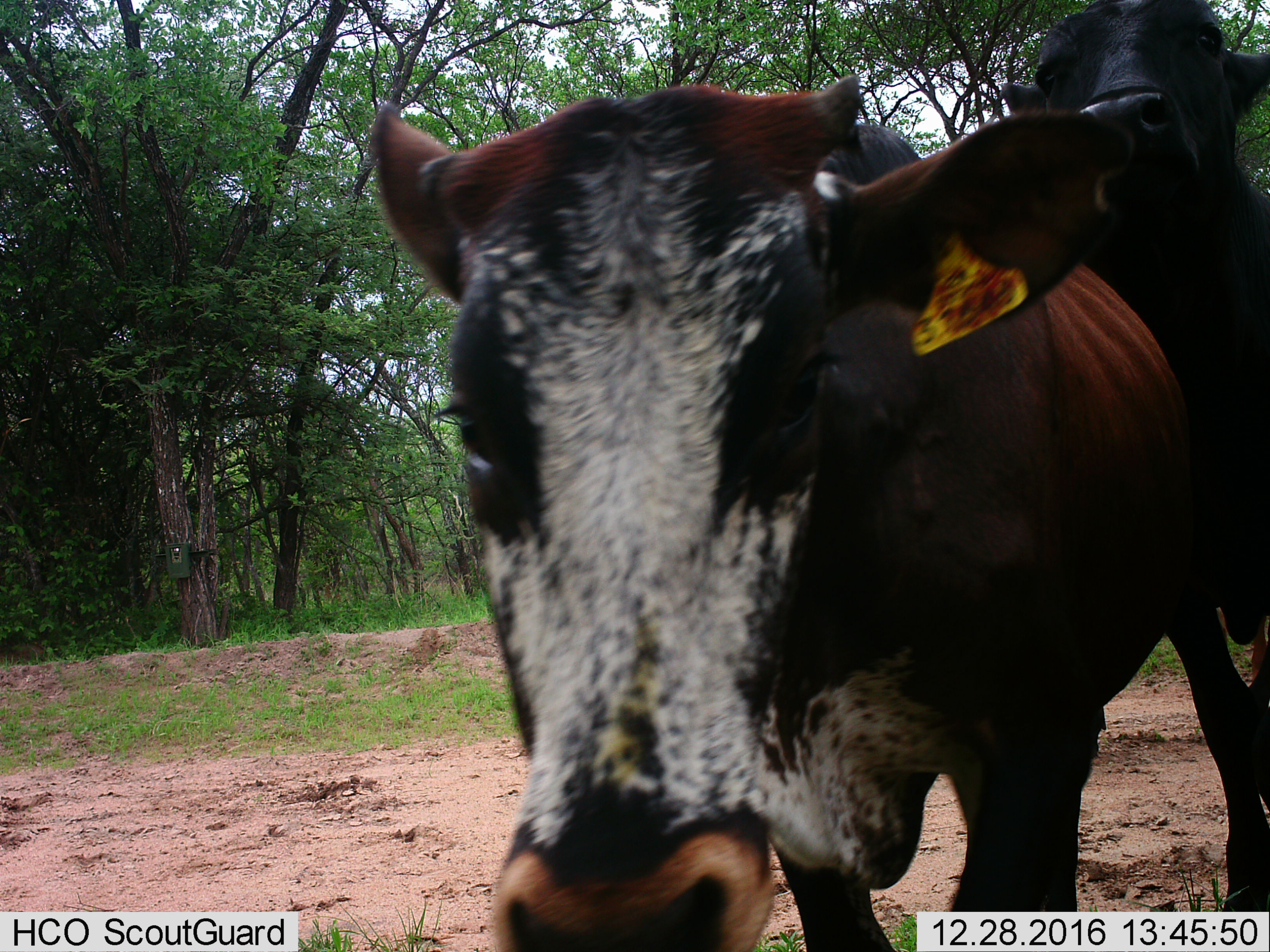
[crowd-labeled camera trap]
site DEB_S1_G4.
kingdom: Animalia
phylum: Chordata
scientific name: Vertebrata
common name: domestic animal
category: domesticanimal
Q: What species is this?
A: Domesticanimal (domestic animal) (Vertebrata).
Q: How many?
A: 2.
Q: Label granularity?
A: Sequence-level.